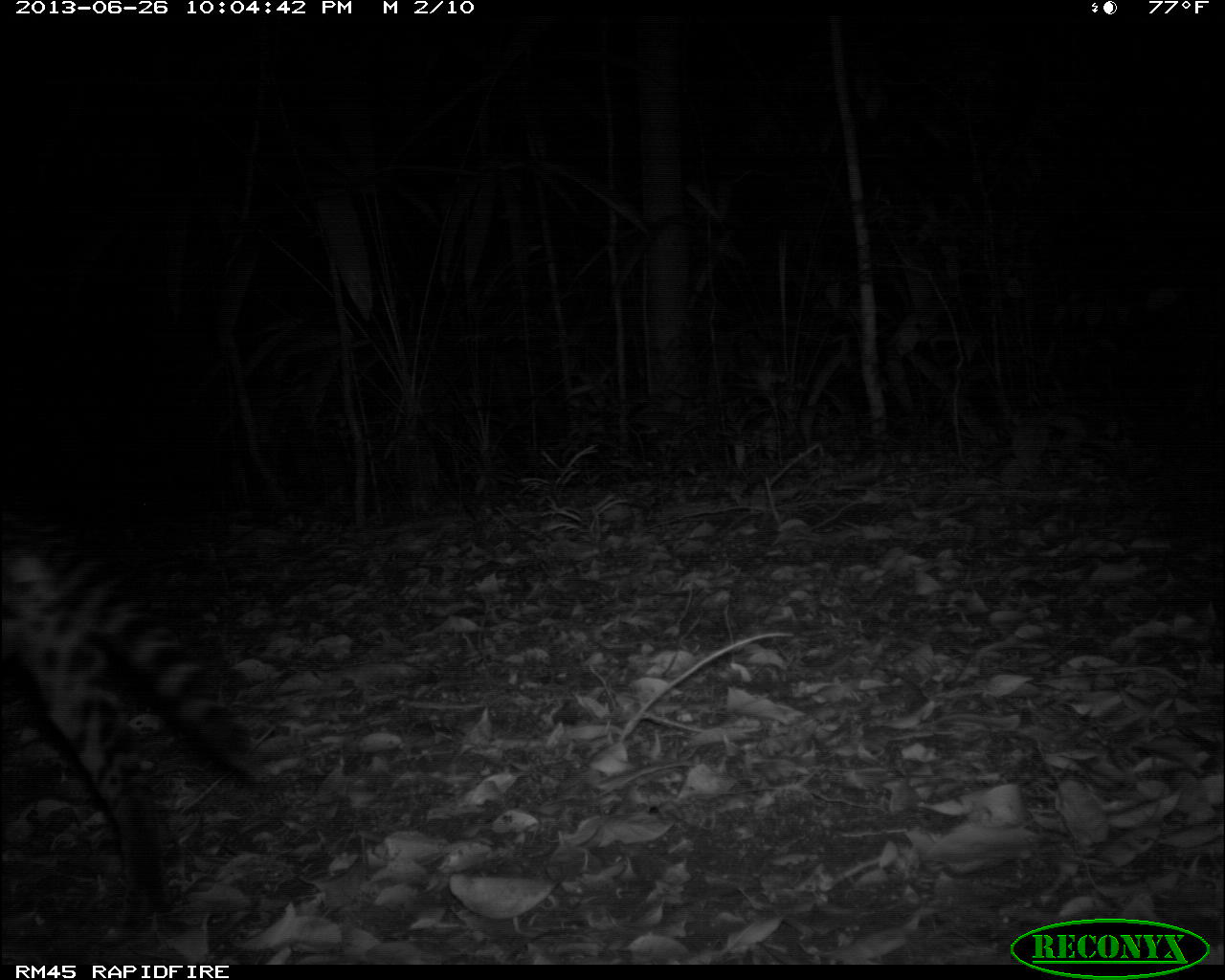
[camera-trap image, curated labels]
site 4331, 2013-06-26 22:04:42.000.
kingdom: Animalia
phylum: Chordata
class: Mammalia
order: Carnivora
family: Felidae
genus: Leopardus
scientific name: Leopardus pardalis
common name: ocelot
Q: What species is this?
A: Leopardus pardalis (ocelot).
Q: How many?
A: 1.